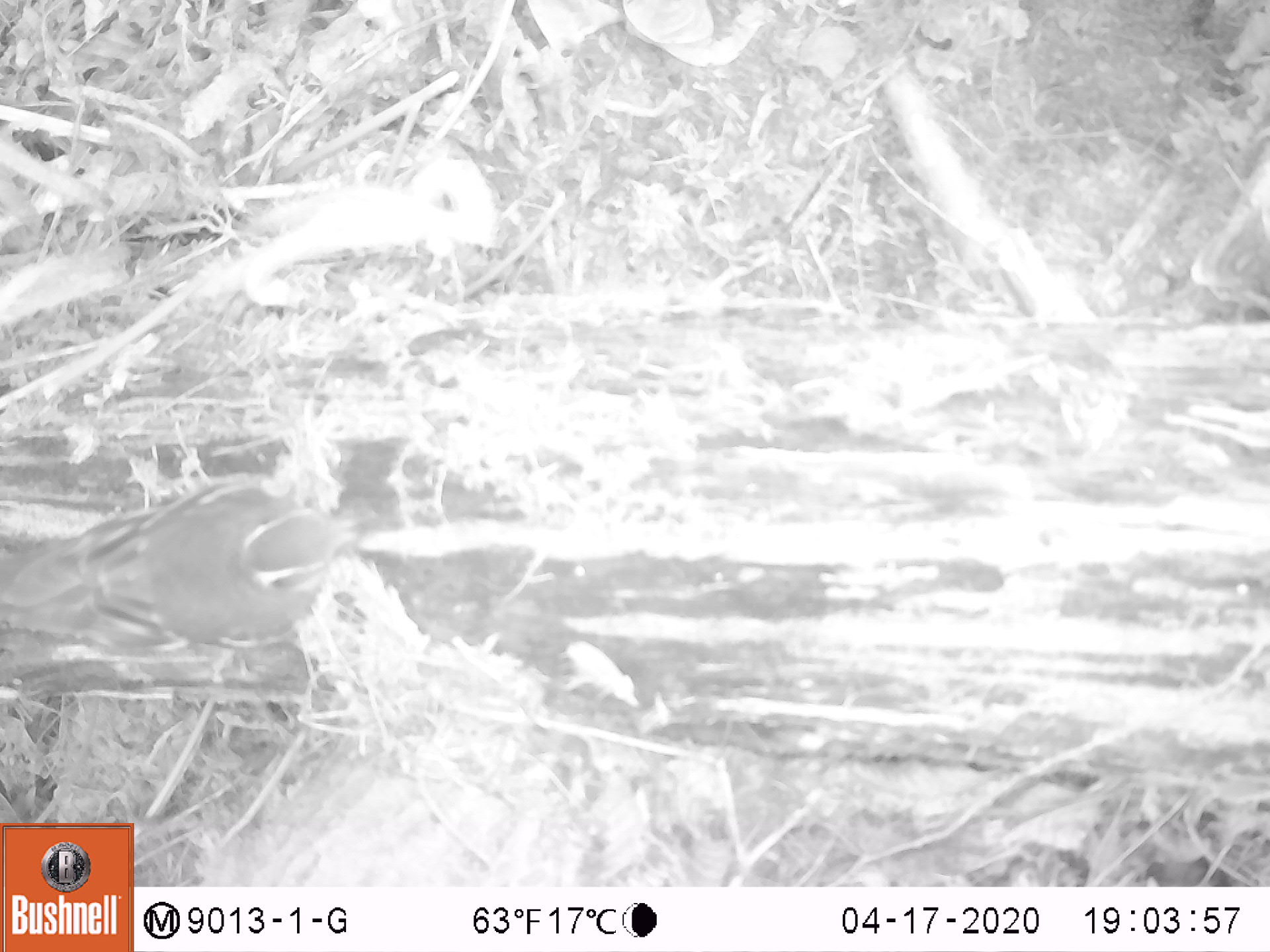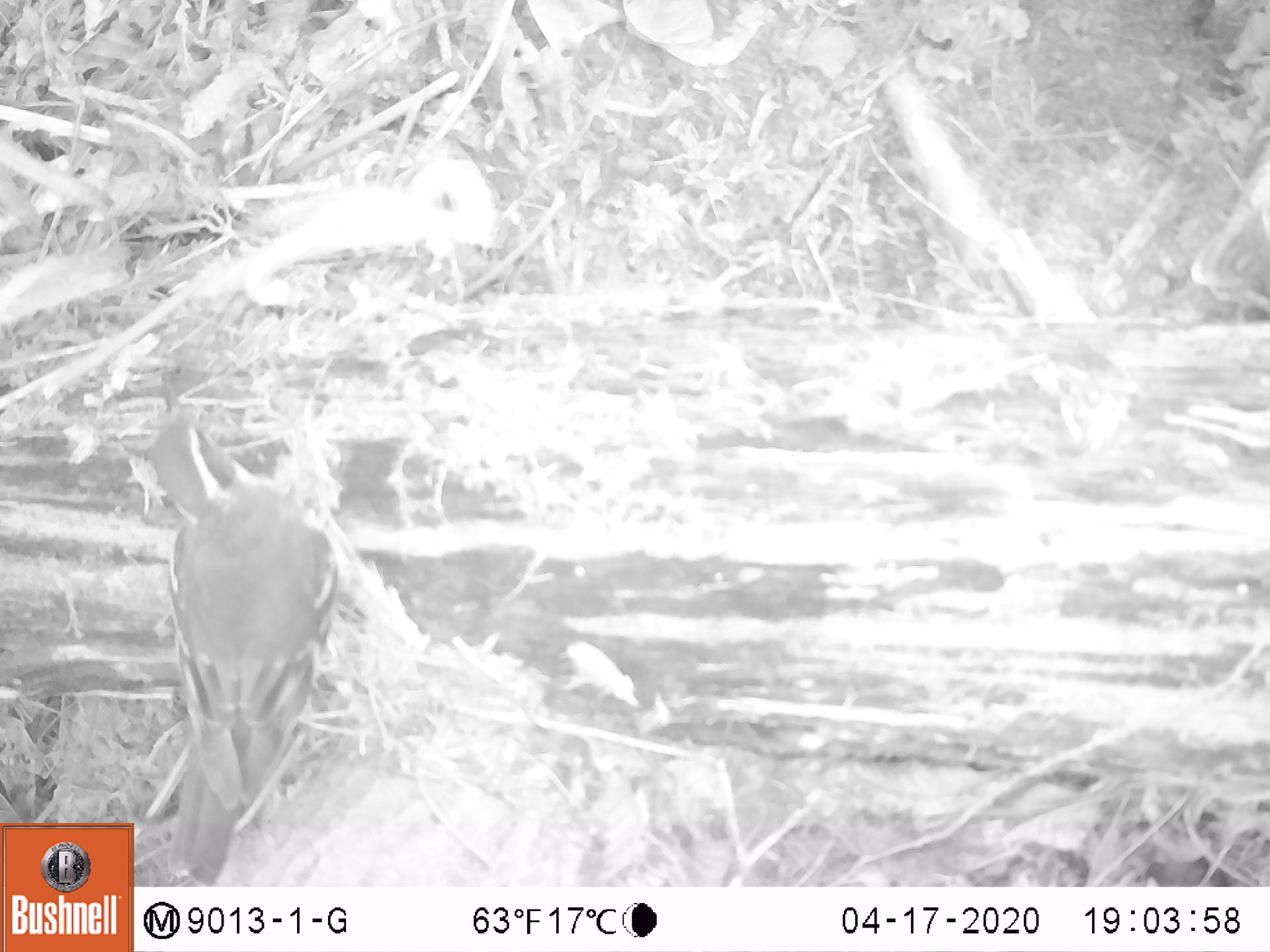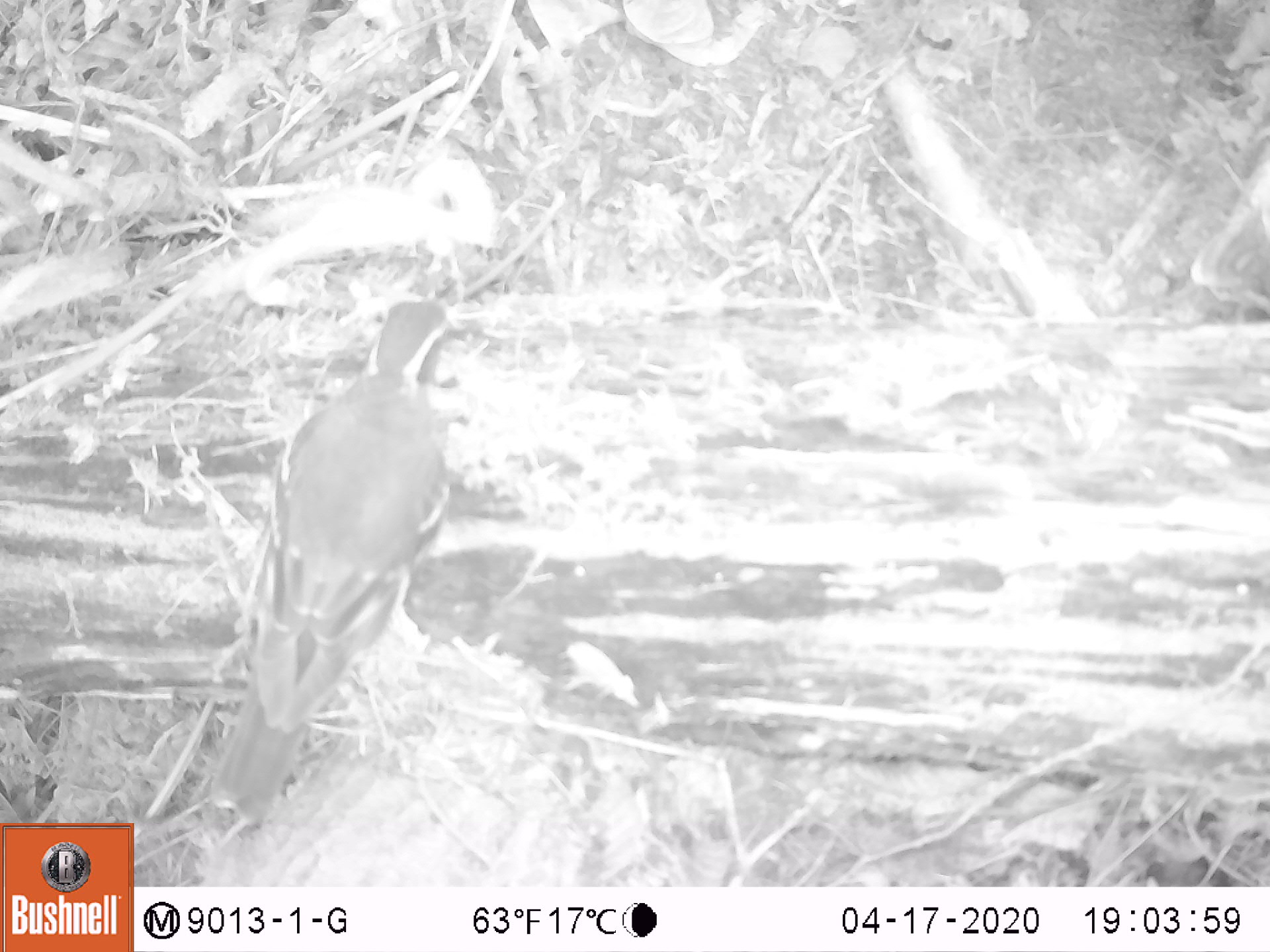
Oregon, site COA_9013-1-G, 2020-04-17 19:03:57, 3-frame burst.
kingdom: Animalia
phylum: Chordata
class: Aves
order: Passeriformes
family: Turdidae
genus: Ixoreus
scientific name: Ixoreus naevius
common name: varied thrush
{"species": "varied thrush (Ixoreus naevius)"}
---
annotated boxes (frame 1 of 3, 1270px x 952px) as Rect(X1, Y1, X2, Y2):
varied thrush: Rect(0, 493, 377, 660)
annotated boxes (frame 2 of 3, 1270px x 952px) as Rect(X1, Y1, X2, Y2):
varied thrush: Rect(146, 419, 342, 882)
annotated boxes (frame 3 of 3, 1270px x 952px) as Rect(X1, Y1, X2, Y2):
varied thrush: Rect(211, 294, 461, 820)